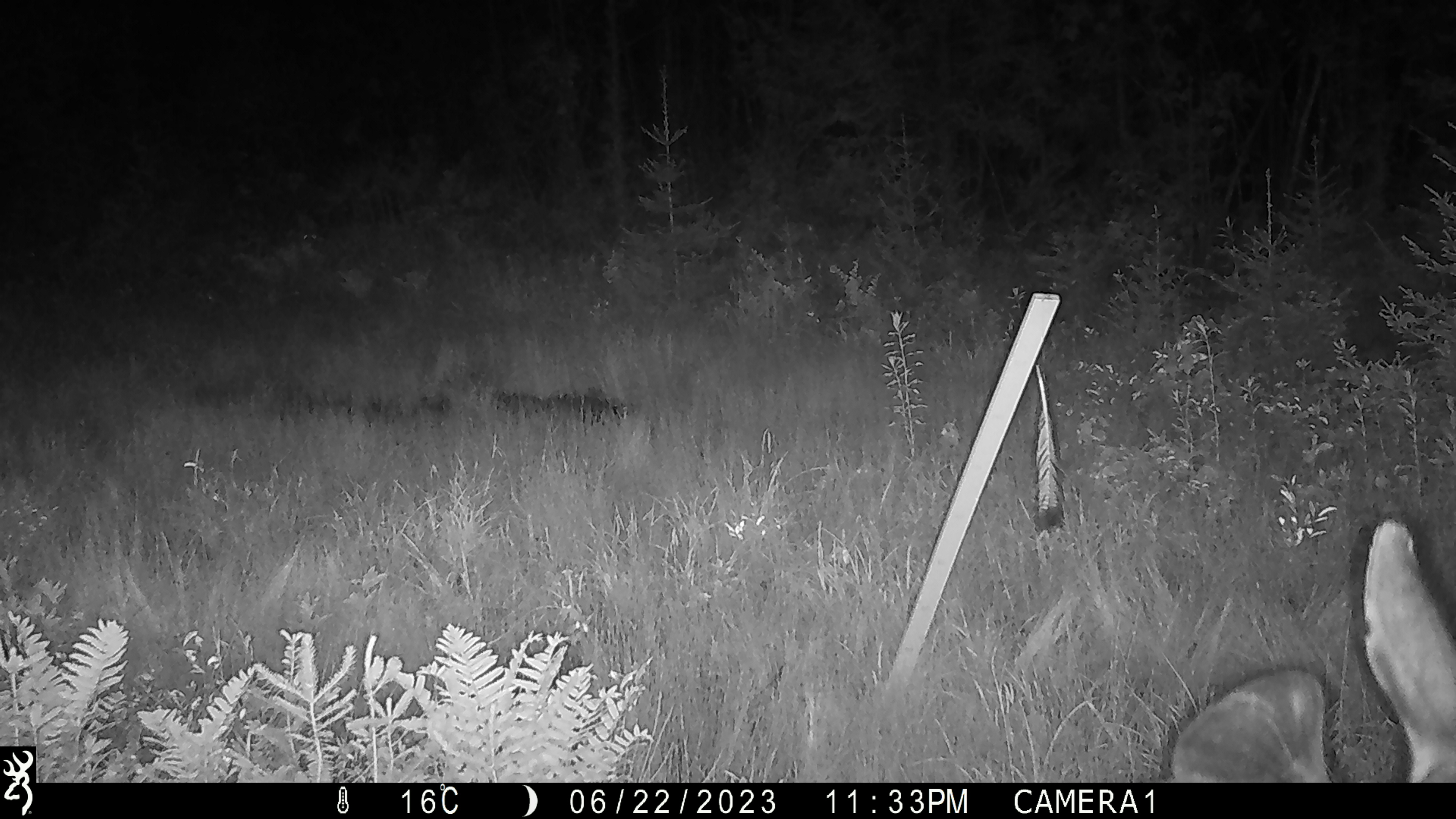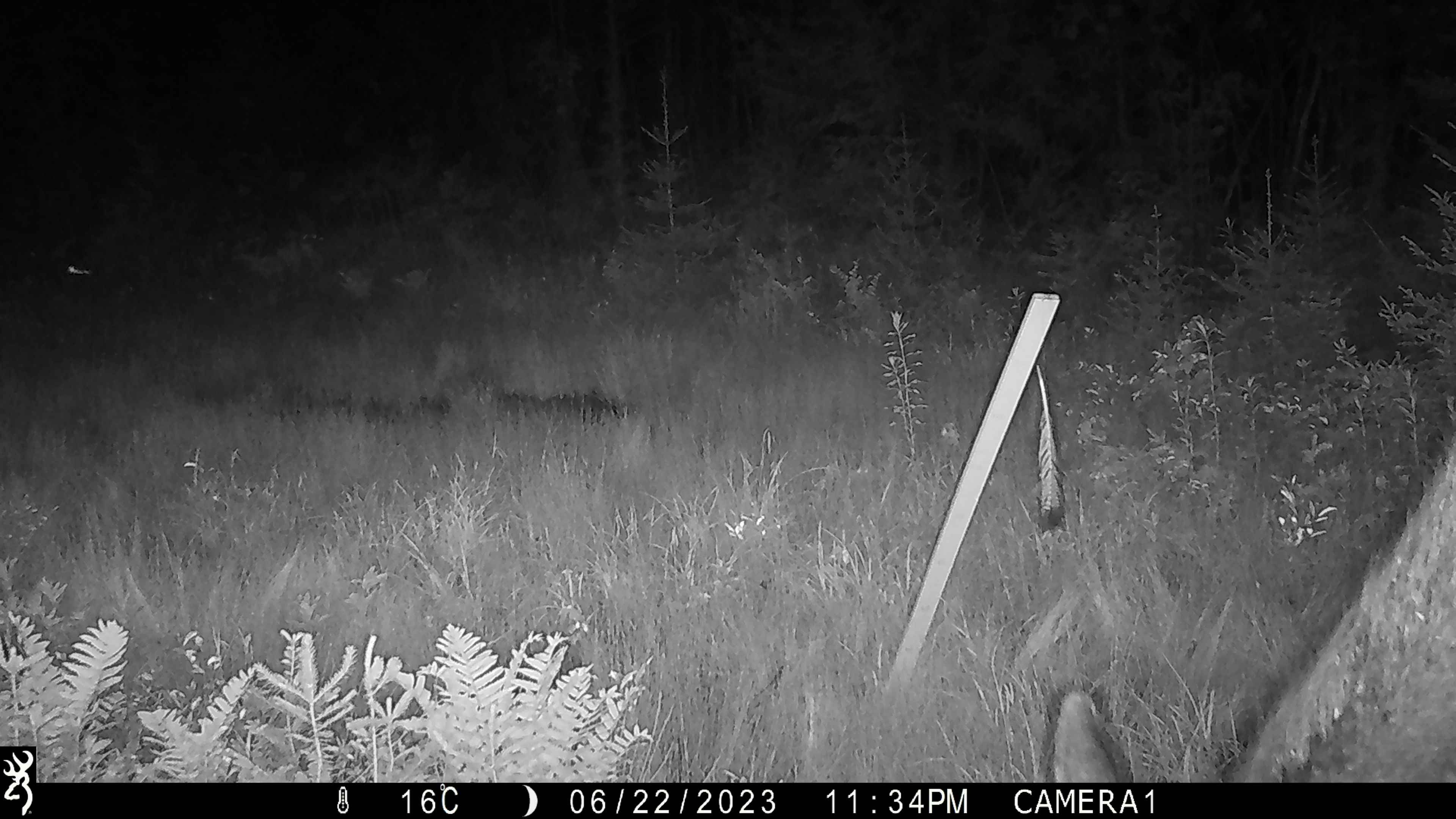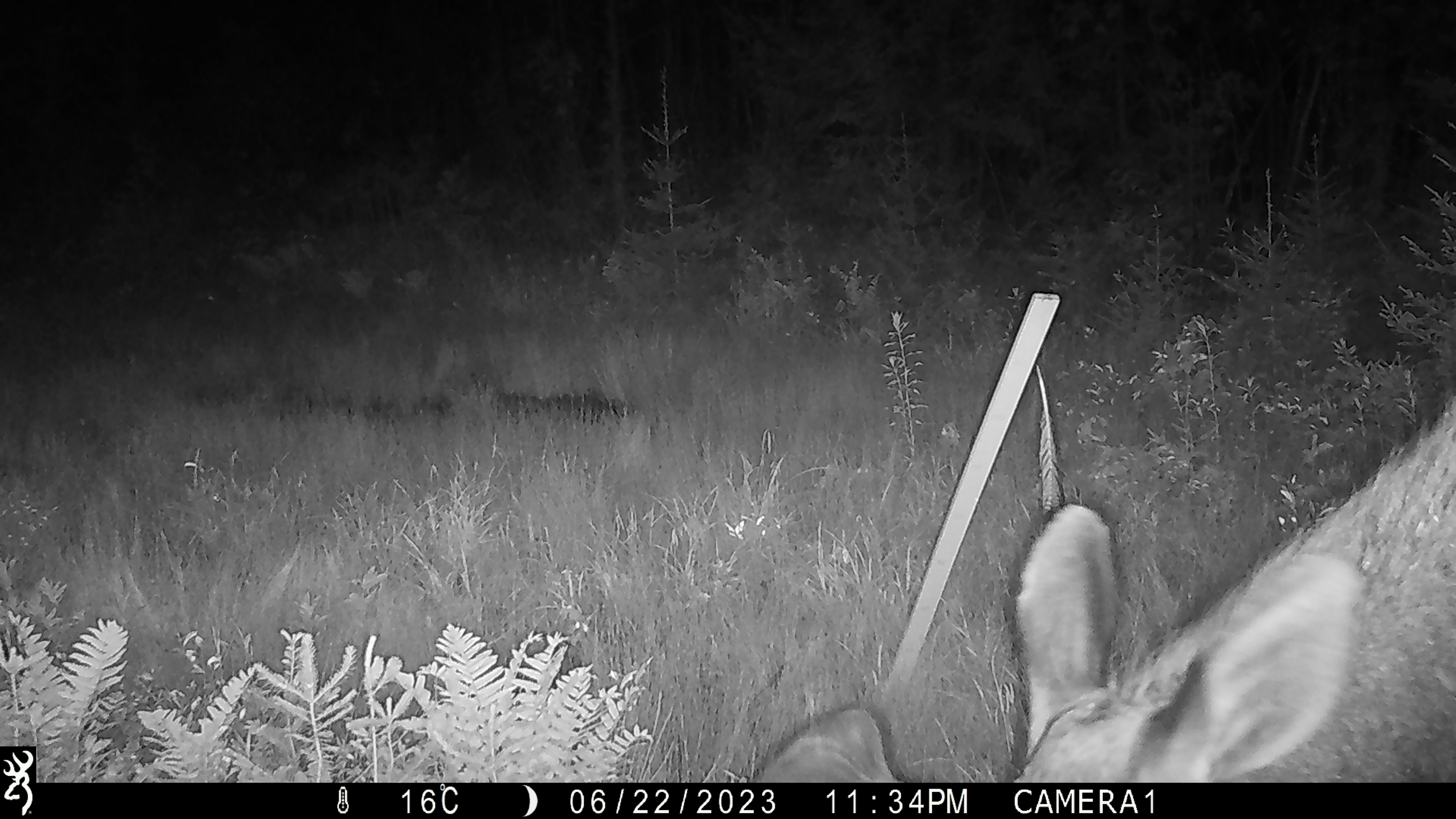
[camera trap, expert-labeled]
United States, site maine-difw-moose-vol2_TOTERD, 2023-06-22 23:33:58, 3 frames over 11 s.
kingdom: Animalia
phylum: Chordata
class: Mammalia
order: Artiodactyla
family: Cervidae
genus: Alces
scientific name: Alces alces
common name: moose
Moose (Alces alces).